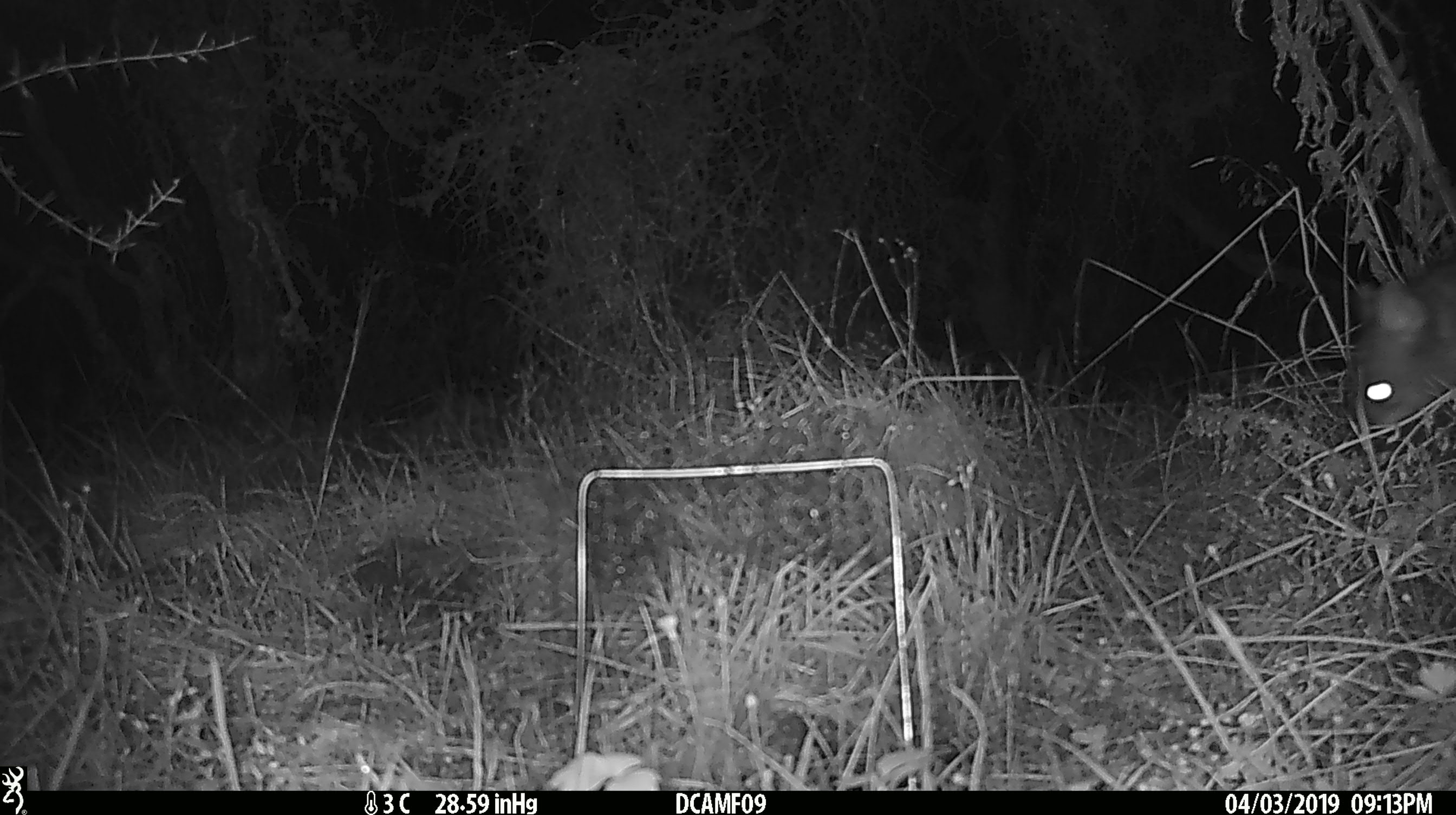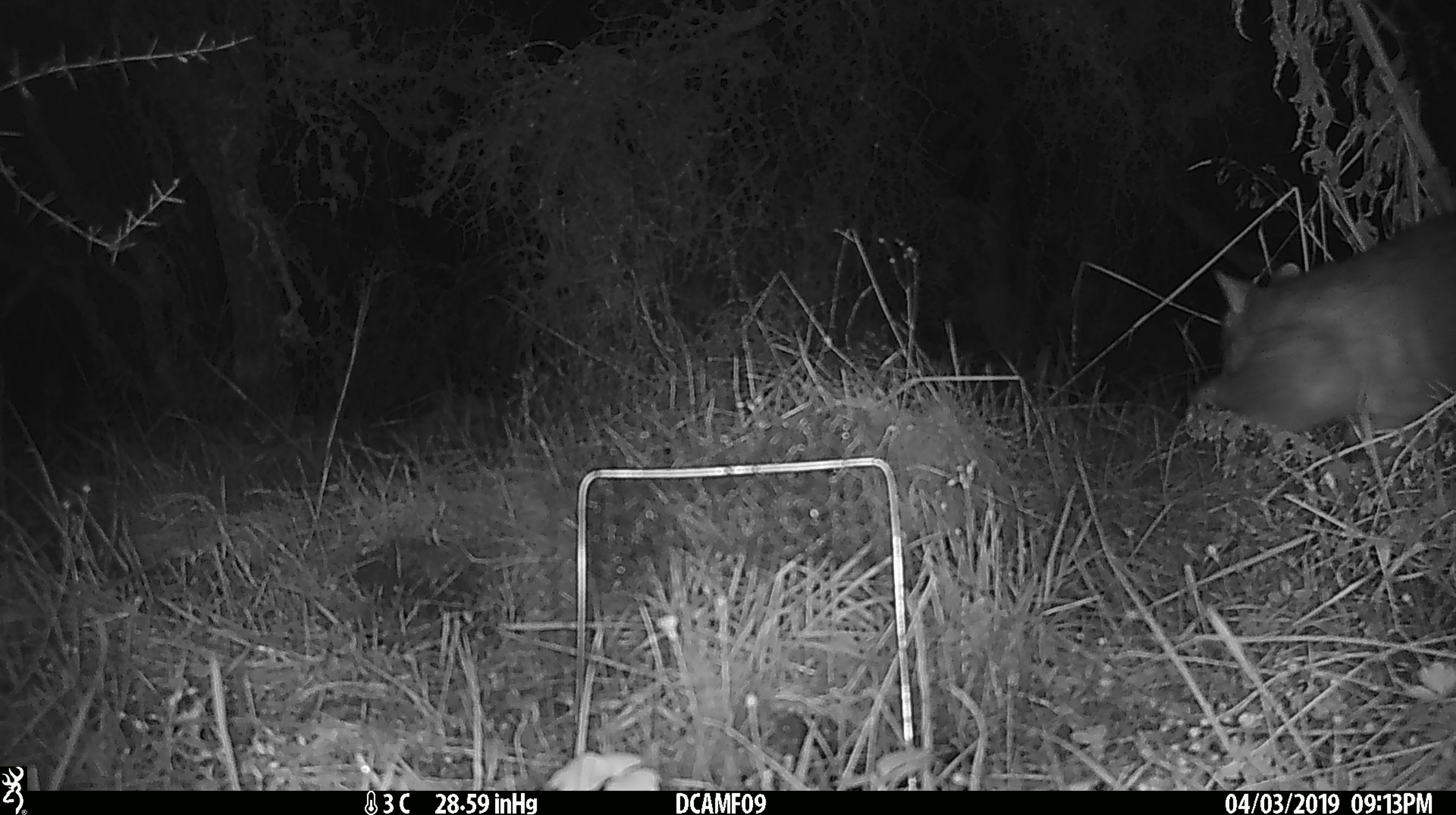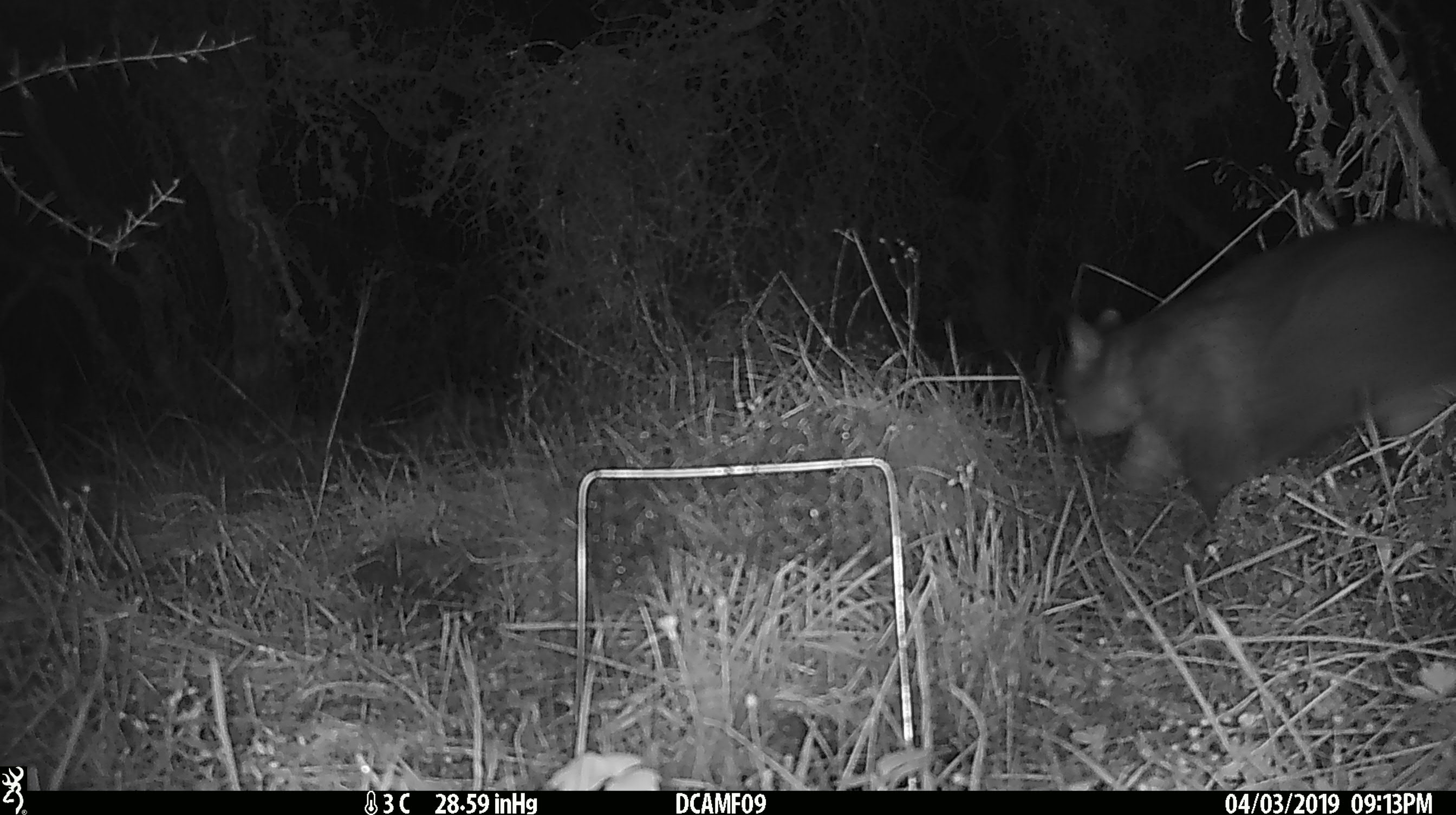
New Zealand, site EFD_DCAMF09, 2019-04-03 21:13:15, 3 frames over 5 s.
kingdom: Animalia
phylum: Chordata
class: Mammalia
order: Diprotodontia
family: Phalangeridae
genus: Trichosurus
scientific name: Trichosurus vulpecula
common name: common brushtail possum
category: possum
Possum (common brushtail possum) (Trichosurus vulpecula).